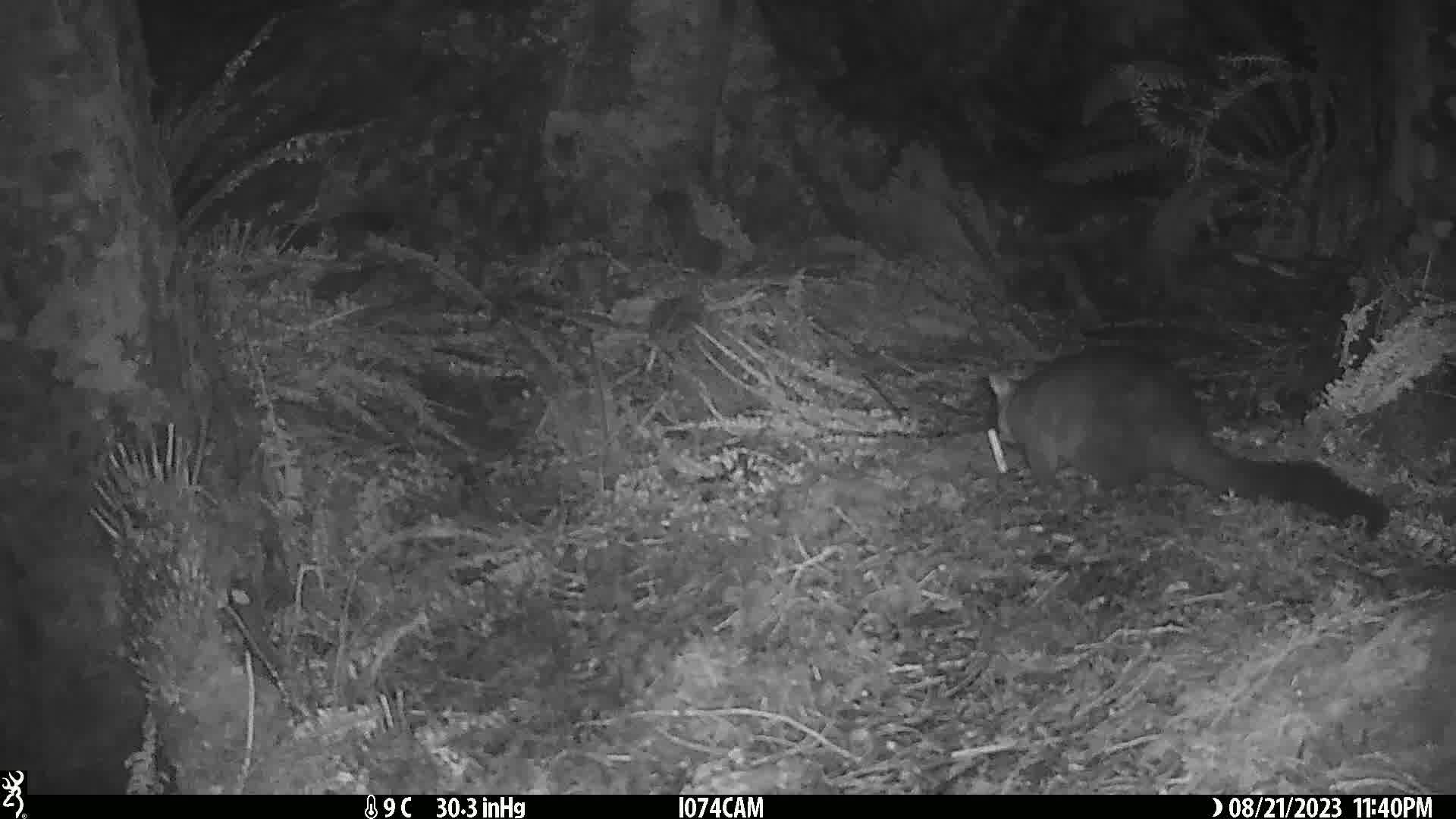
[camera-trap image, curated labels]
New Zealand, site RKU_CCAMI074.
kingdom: Animalia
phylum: Chordata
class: Mammalia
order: Diprotodontia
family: Phalangeridae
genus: Trichosurus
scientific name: Trichosurus vulpecula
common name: common brushtail possum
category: possum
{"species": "possum (common brushtail possum) (Trichosurus vulpecula)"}